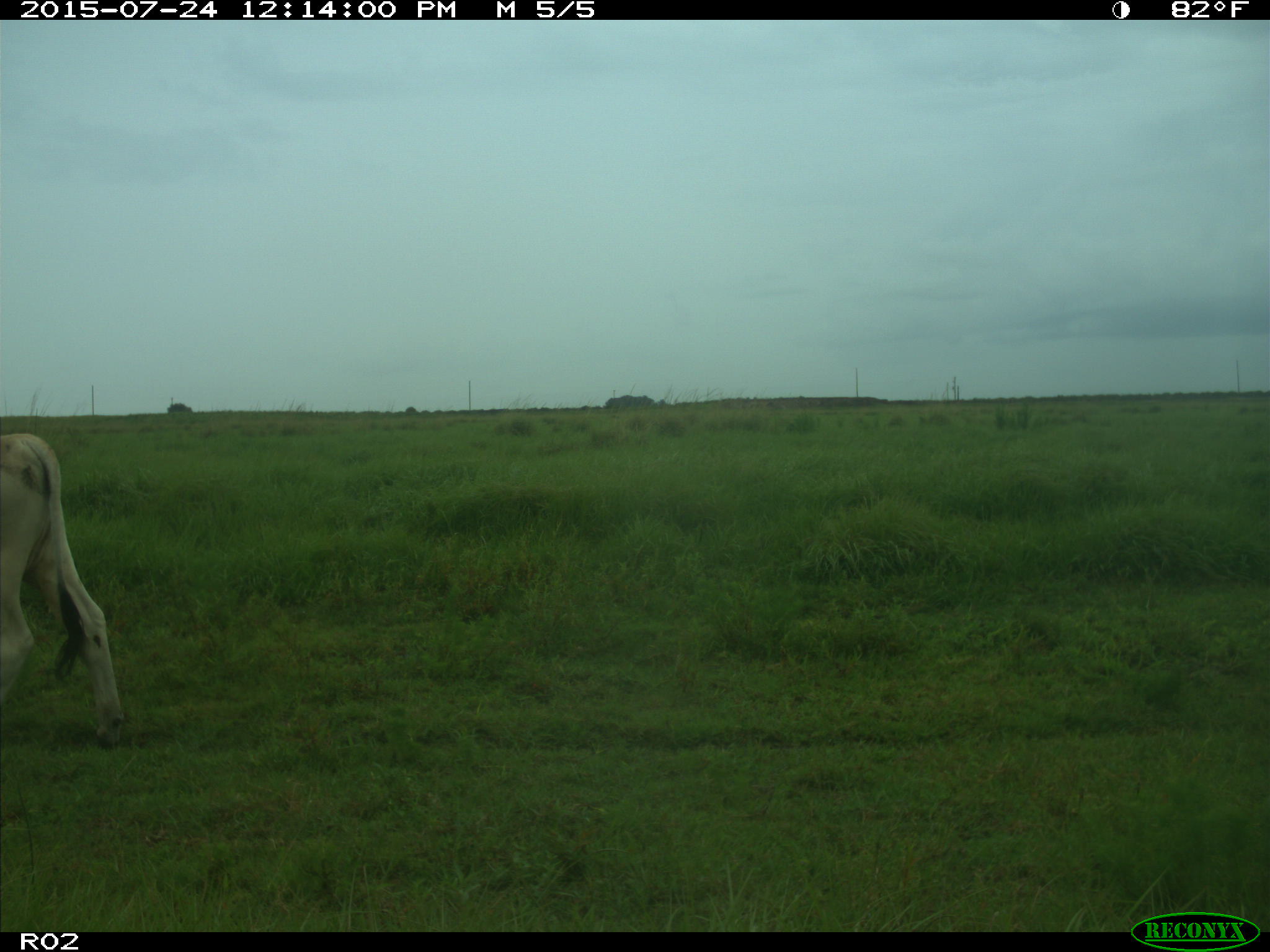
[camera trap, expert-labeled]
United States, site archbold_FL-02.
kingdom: Animalia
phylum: Chordata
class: Mammalia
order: Artiodactyla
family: Bovidae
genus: Bos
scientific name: Bos taurus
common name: domestic cow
Bos taurus (domestic cow).